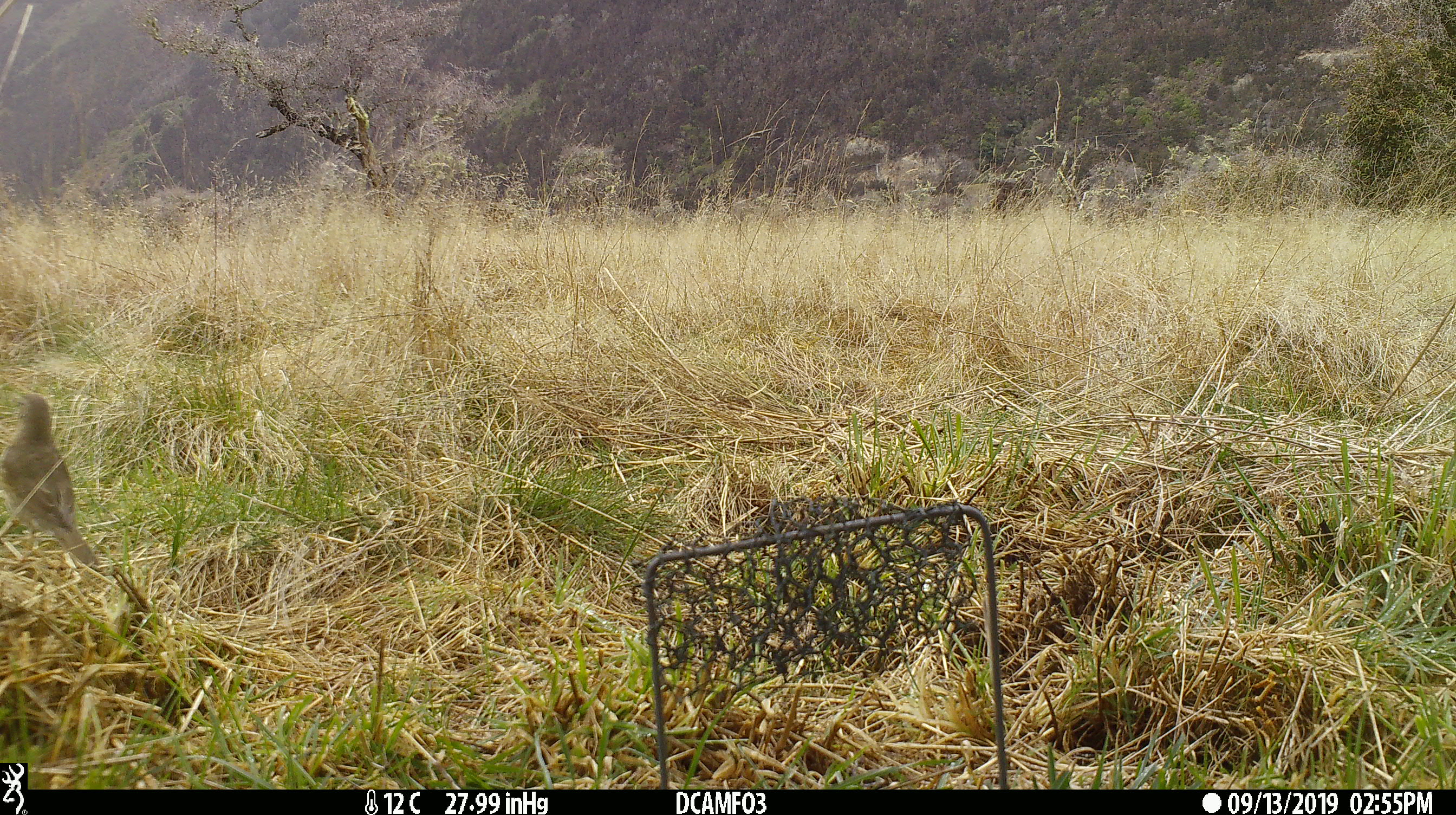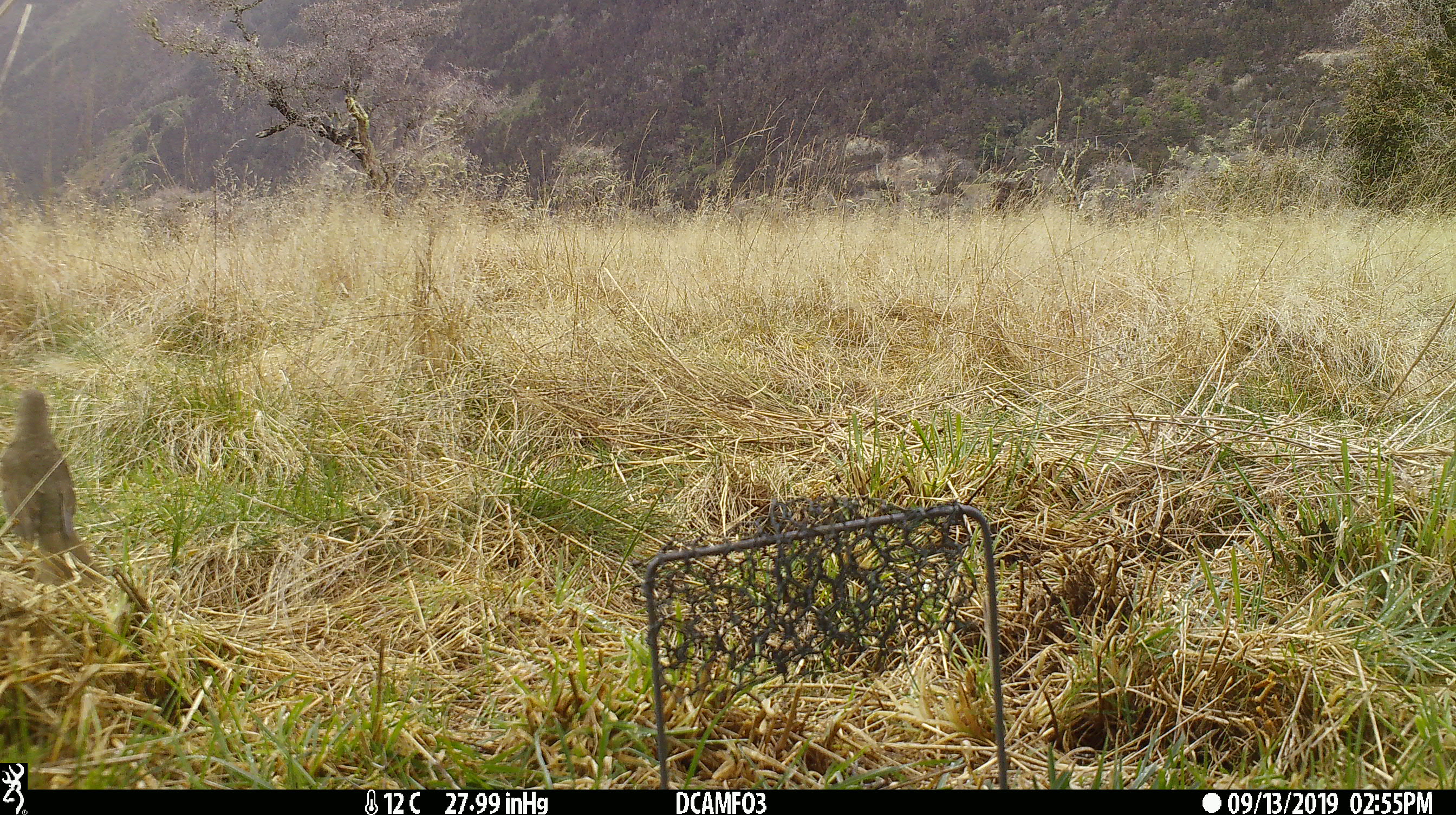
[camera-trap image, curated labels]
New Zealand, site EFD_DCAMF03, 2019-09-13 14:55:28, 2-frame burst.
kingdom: Animalia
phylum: Chordata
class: Aves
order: Passeriformes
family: Turdidae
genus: Turdus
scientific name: Turdus philomelos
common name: song thrush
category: thrush